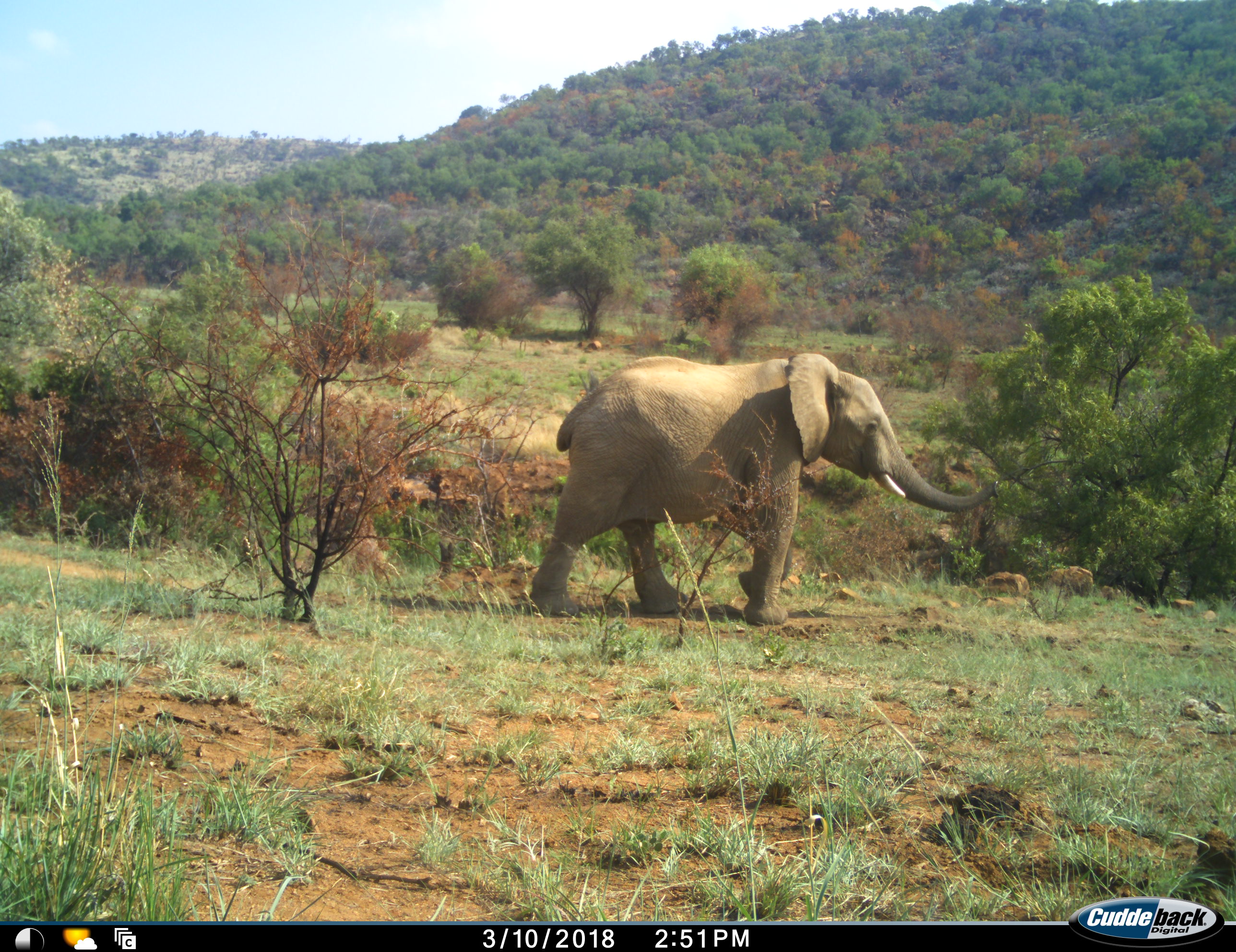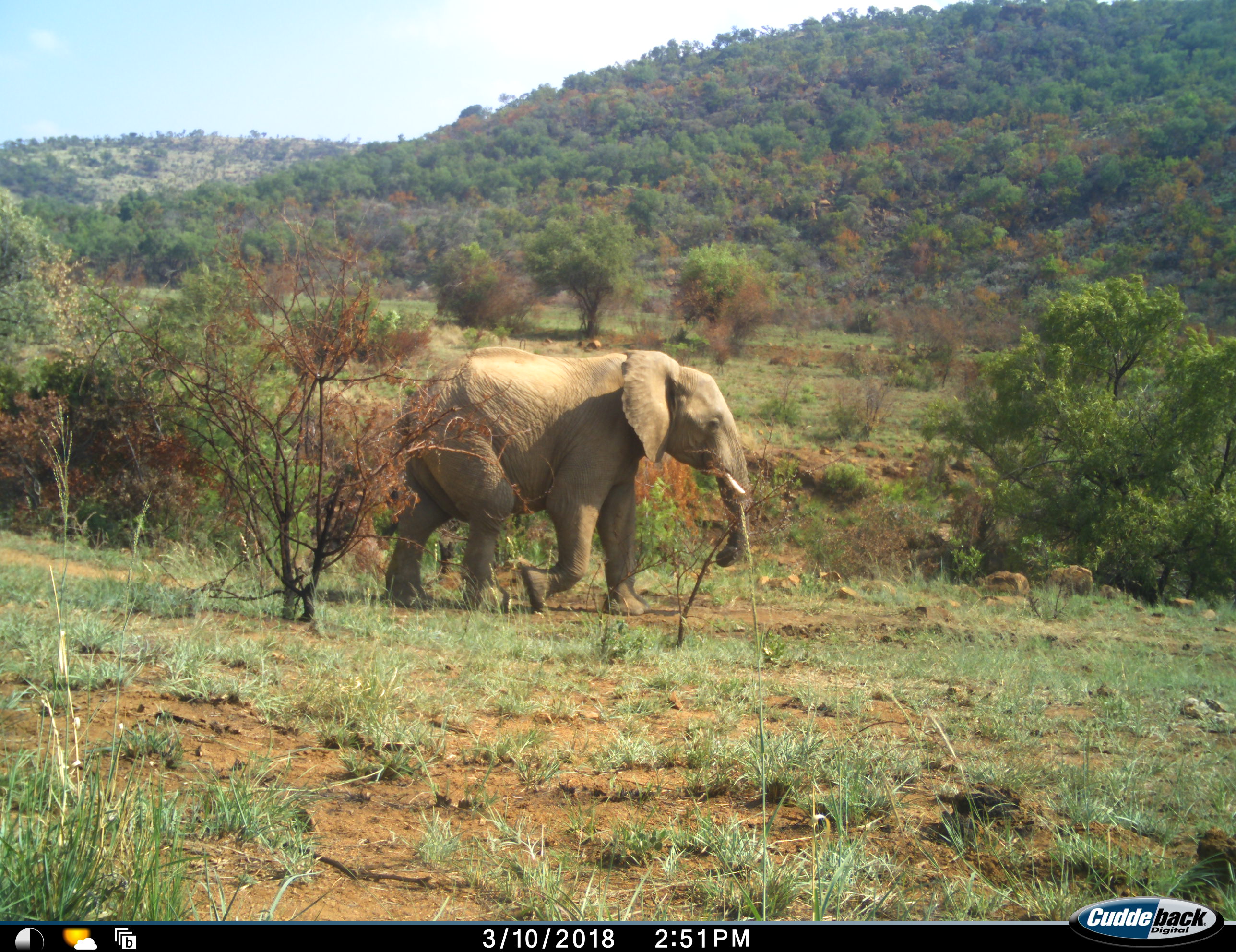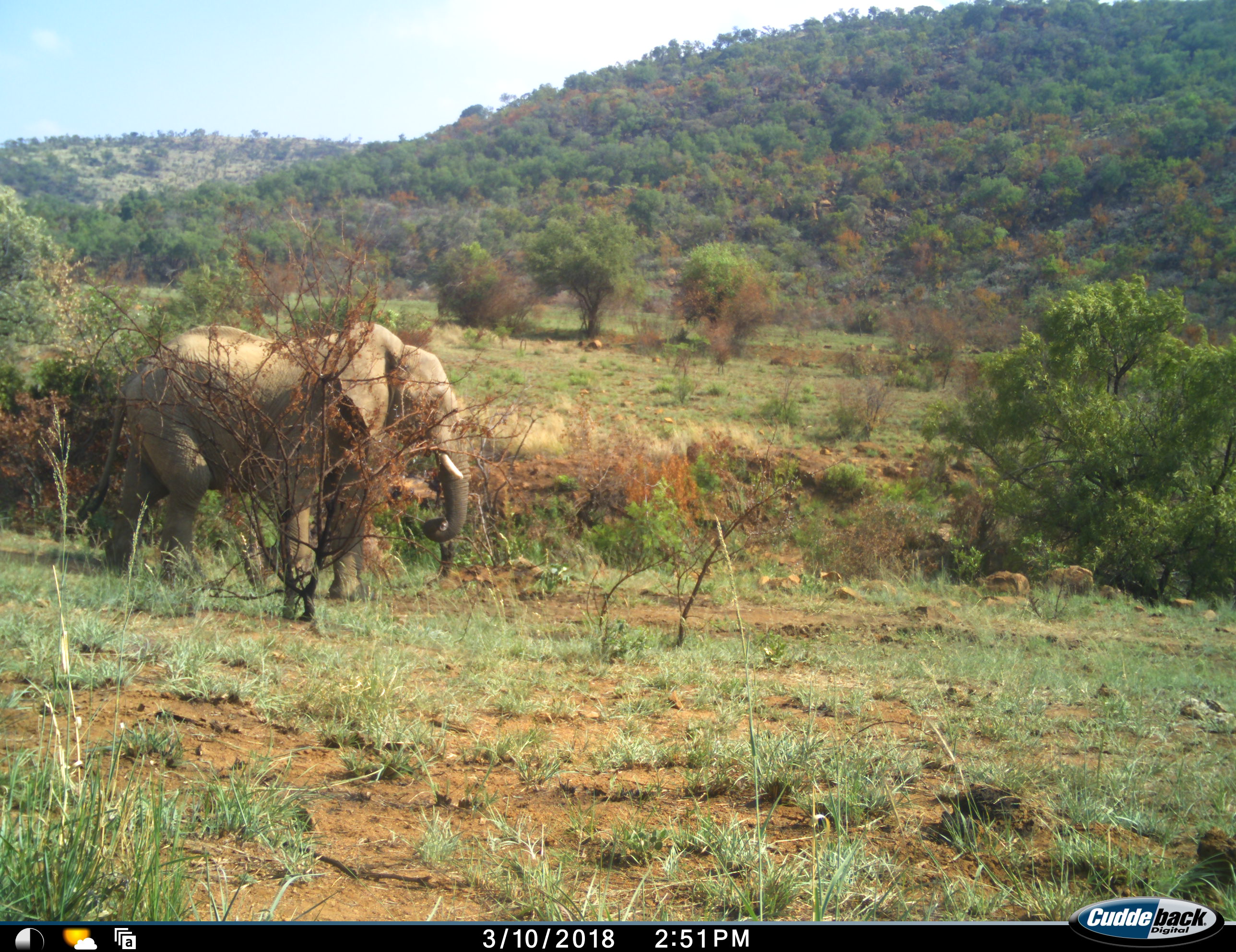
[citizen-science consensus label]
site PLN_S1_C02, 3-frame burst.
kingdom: Animalia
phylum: Chordata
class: Mammalia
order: Proboscidea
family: Elephantidae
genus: Loxodonta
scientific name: Loxodonta africana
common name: african bush elephant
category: elephant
Elephant (african bush elephant) (Loxodonta africana), count 1. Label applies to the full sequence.